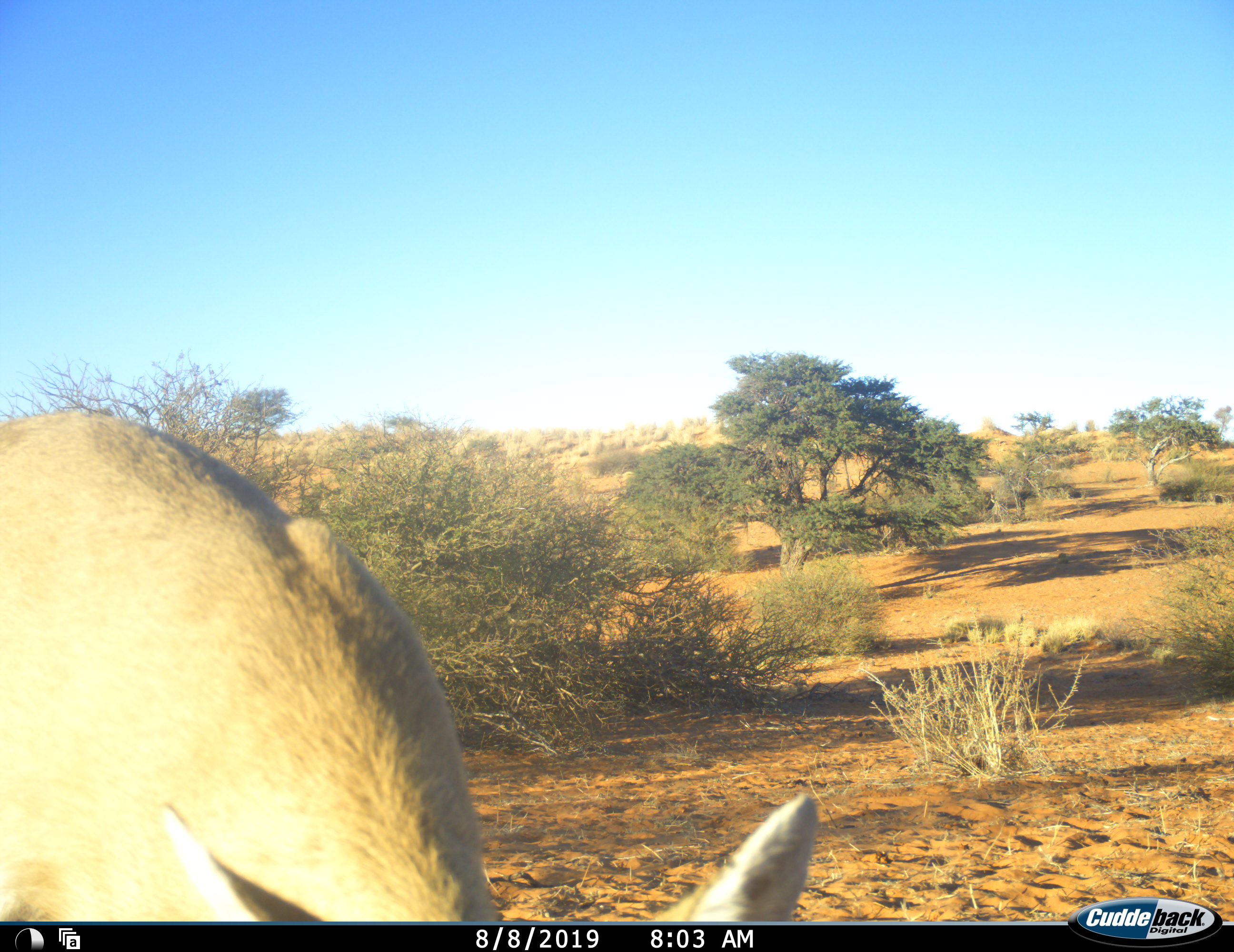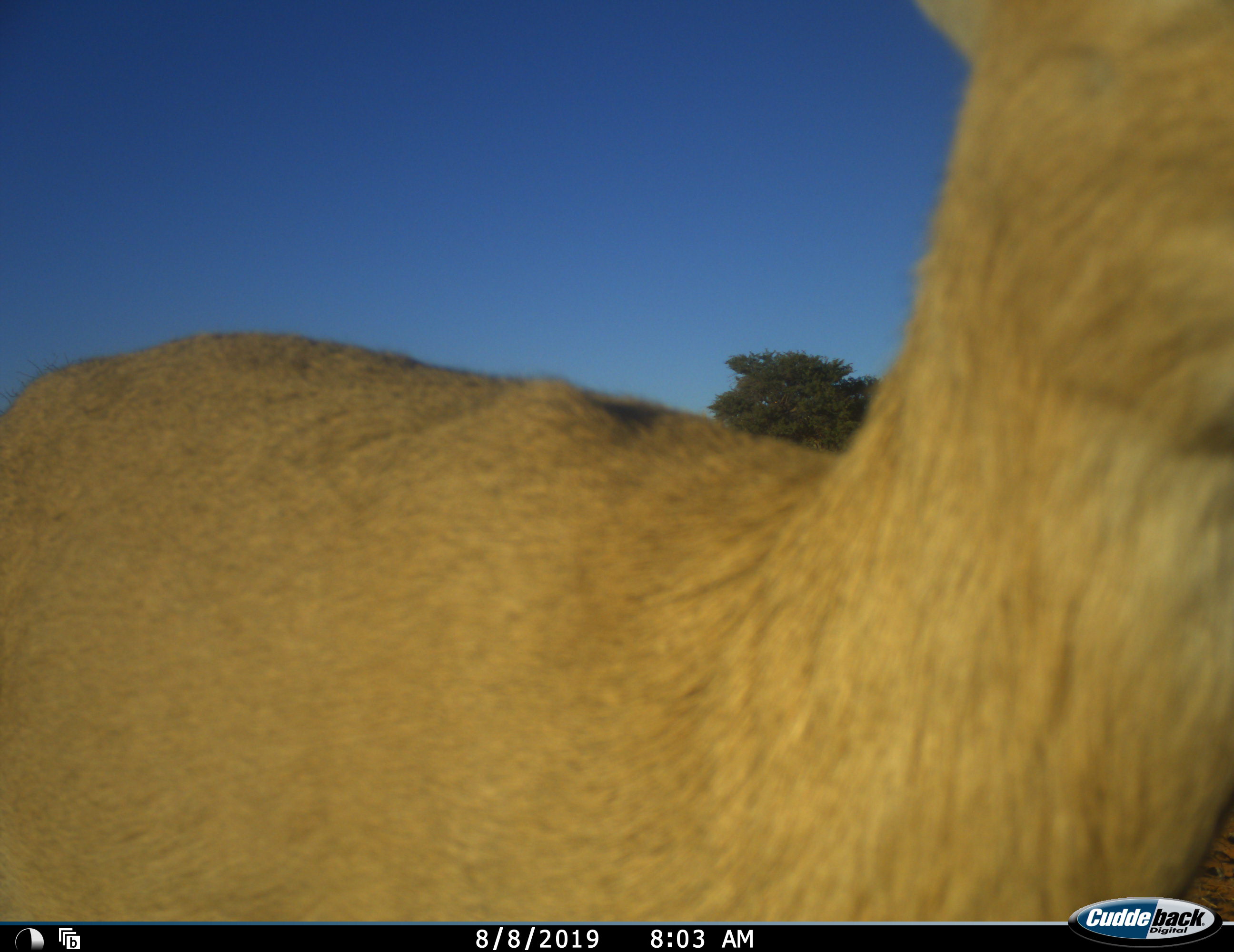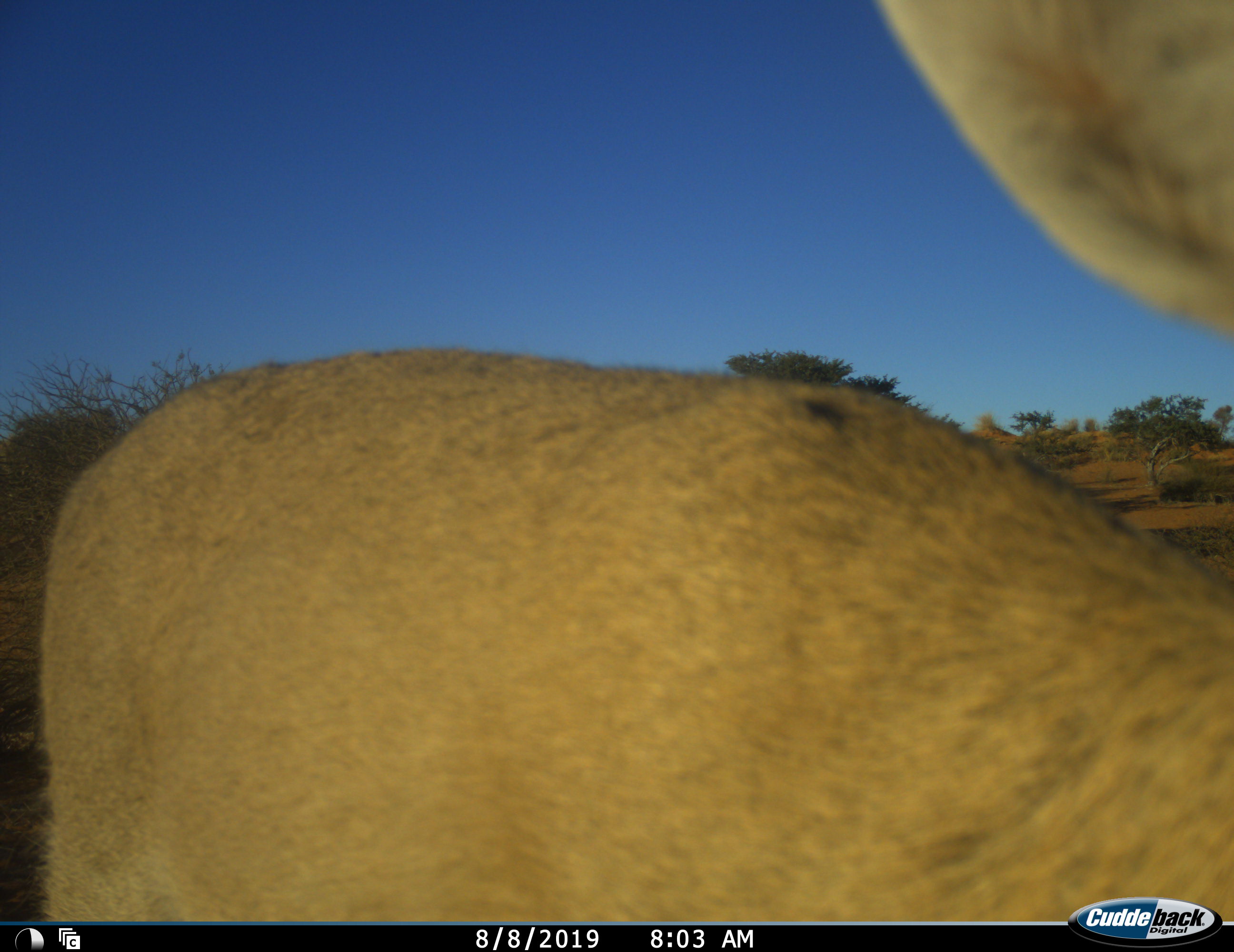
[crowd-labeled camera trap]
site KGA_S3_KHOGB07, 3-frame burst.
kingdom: Animalia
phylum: Chordata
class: Mammalia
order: Artiodactyla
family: Bovidae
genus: Sylvicapra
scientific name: Sylvicapra grimmia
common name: common duiker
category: duikercommongrey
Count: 1.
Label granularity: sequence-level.